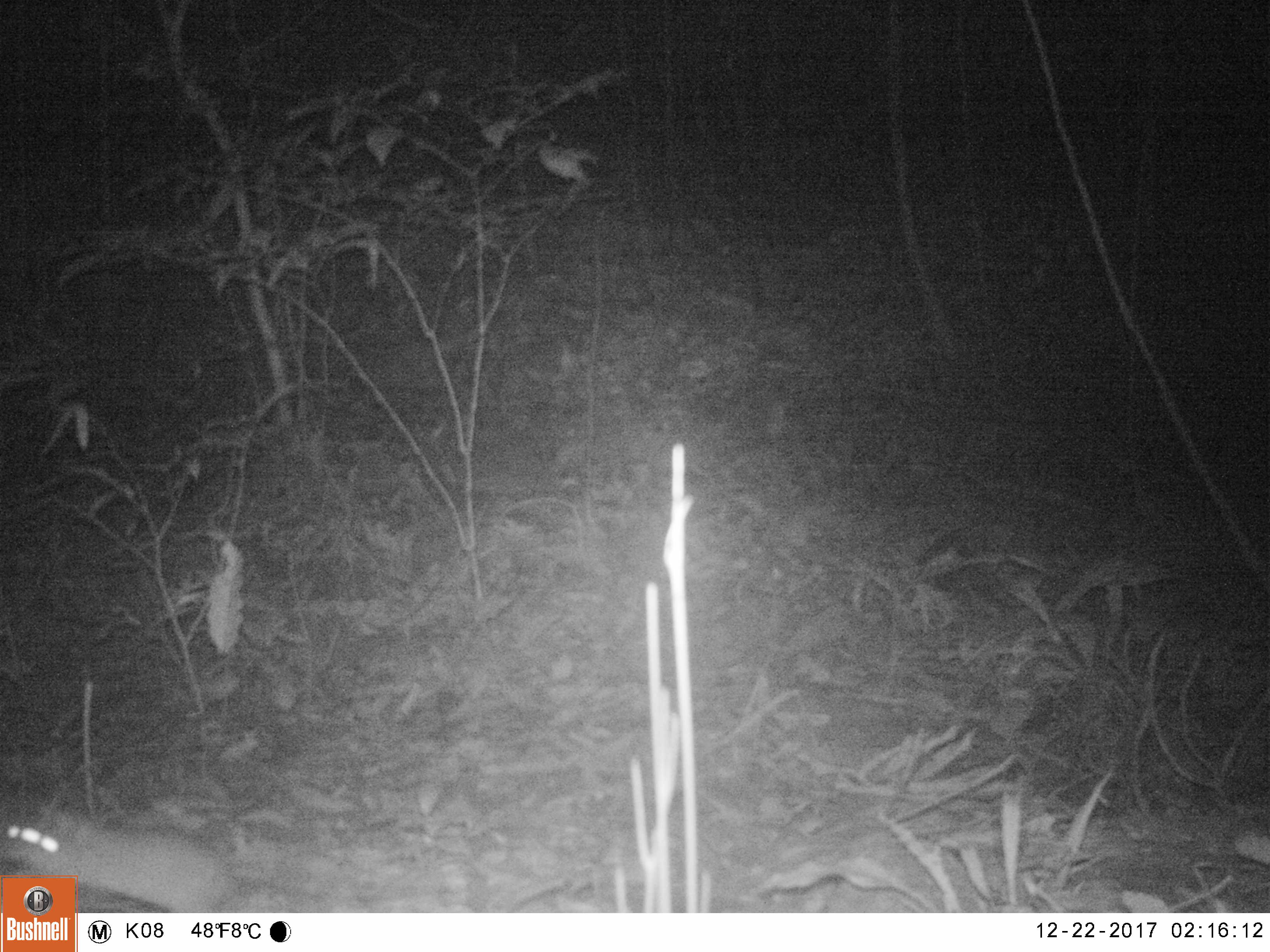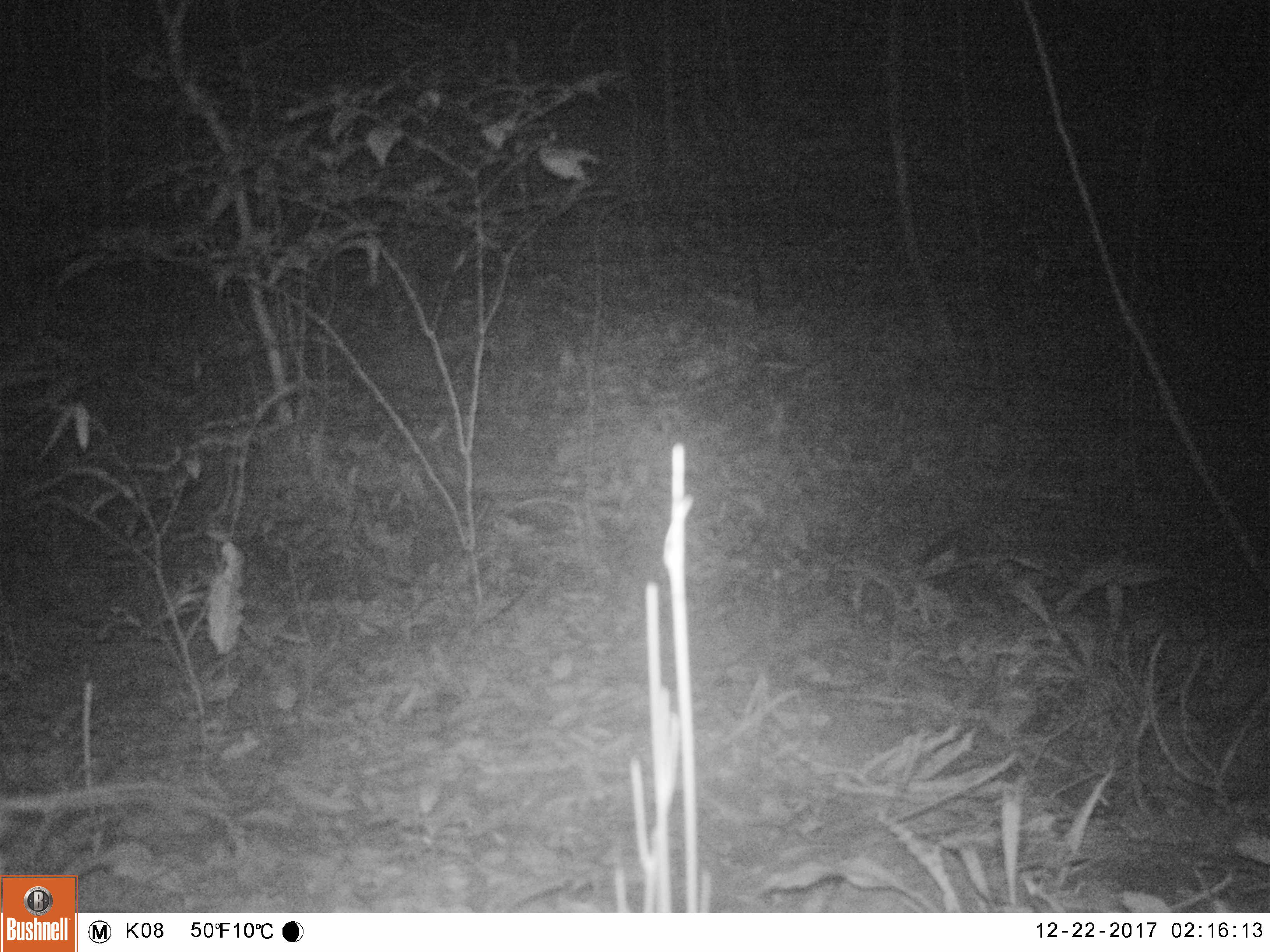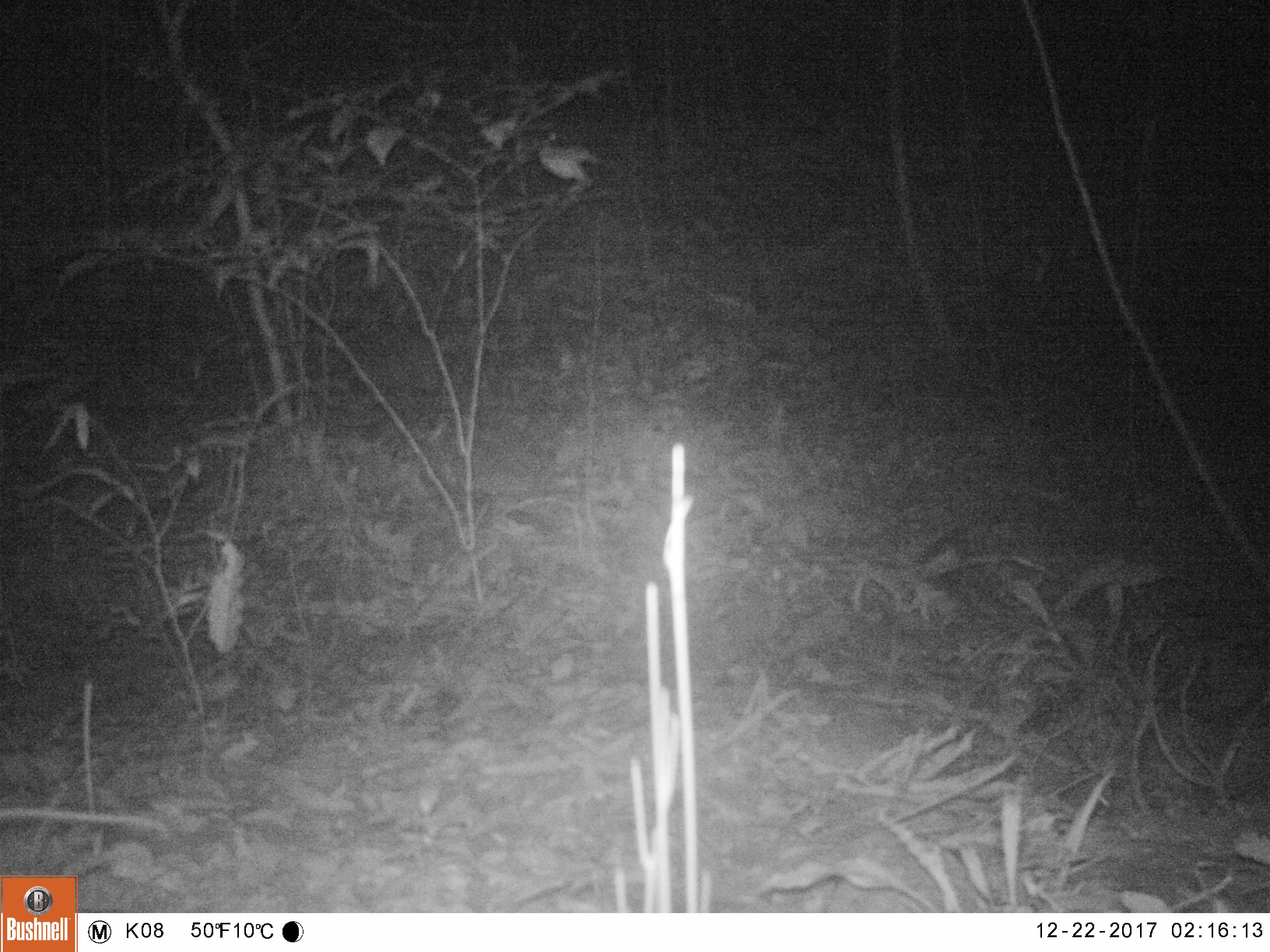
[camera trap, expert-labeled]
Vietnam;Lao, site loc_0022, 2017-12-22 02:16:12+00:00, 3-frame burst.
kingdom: Animalia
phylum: Chordata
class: Mammalia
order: Rodentia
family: Muridae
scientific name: Muridae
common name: old-world mice and rats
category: unidentified murid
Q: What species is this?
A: Unidentified murid (old-world mice and rats) (Muridae).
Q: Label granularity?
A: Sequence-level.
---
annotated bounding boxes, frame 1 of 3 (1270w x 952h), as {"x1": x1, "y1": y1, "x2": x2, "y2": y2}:
unidentified murid: {"x1": 0, "y1": 799, "x2": 228, "y2": 911}